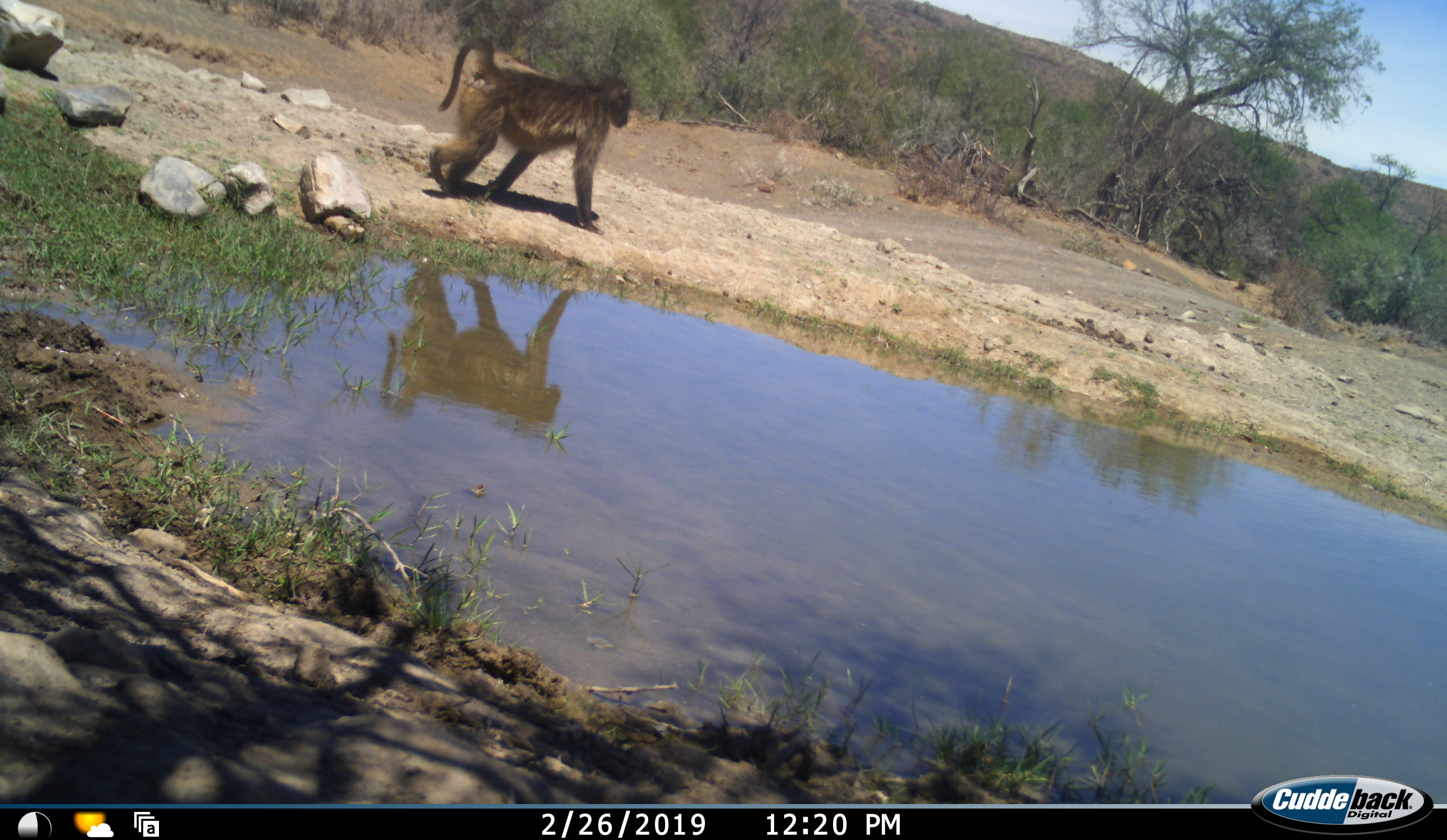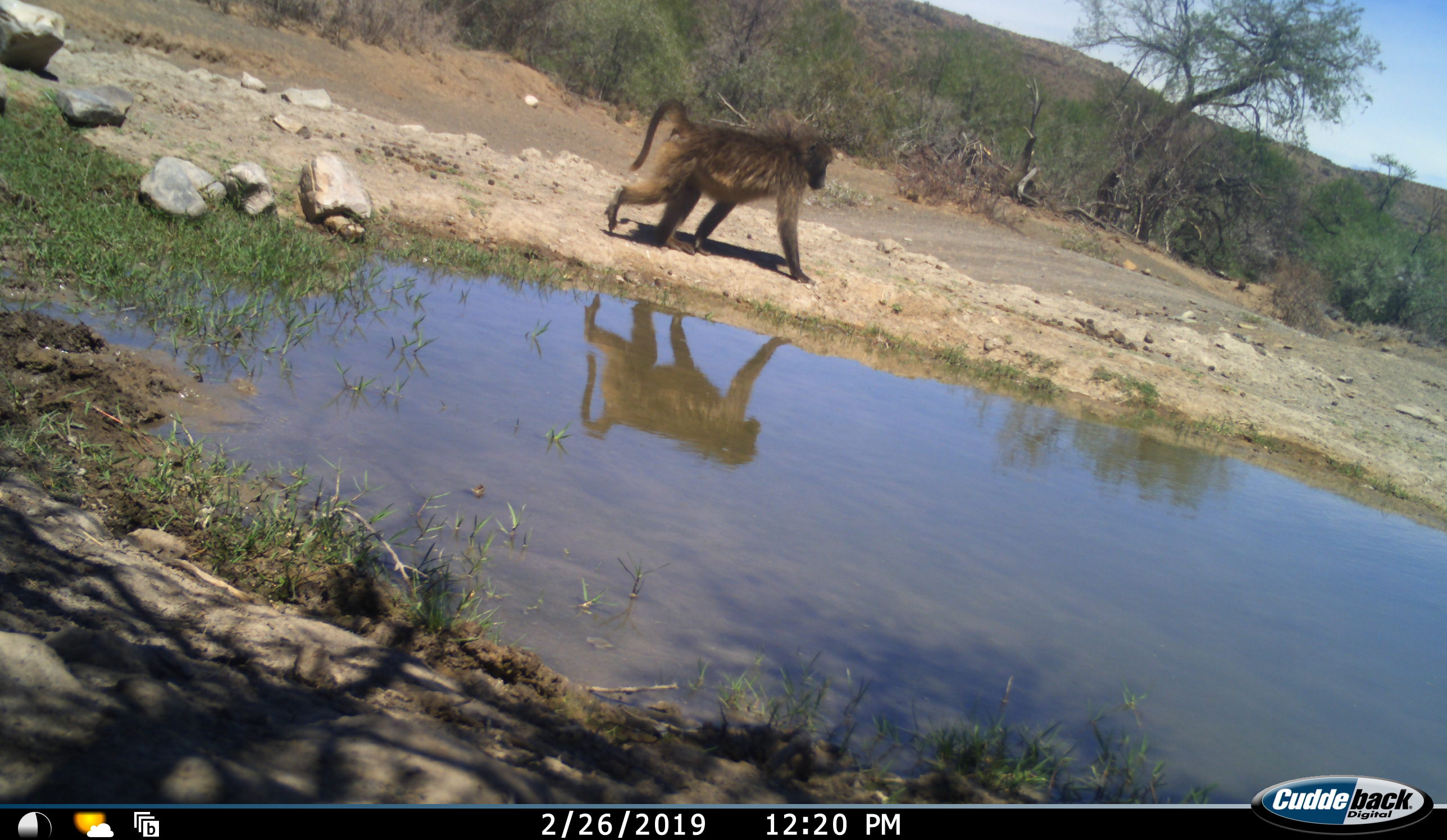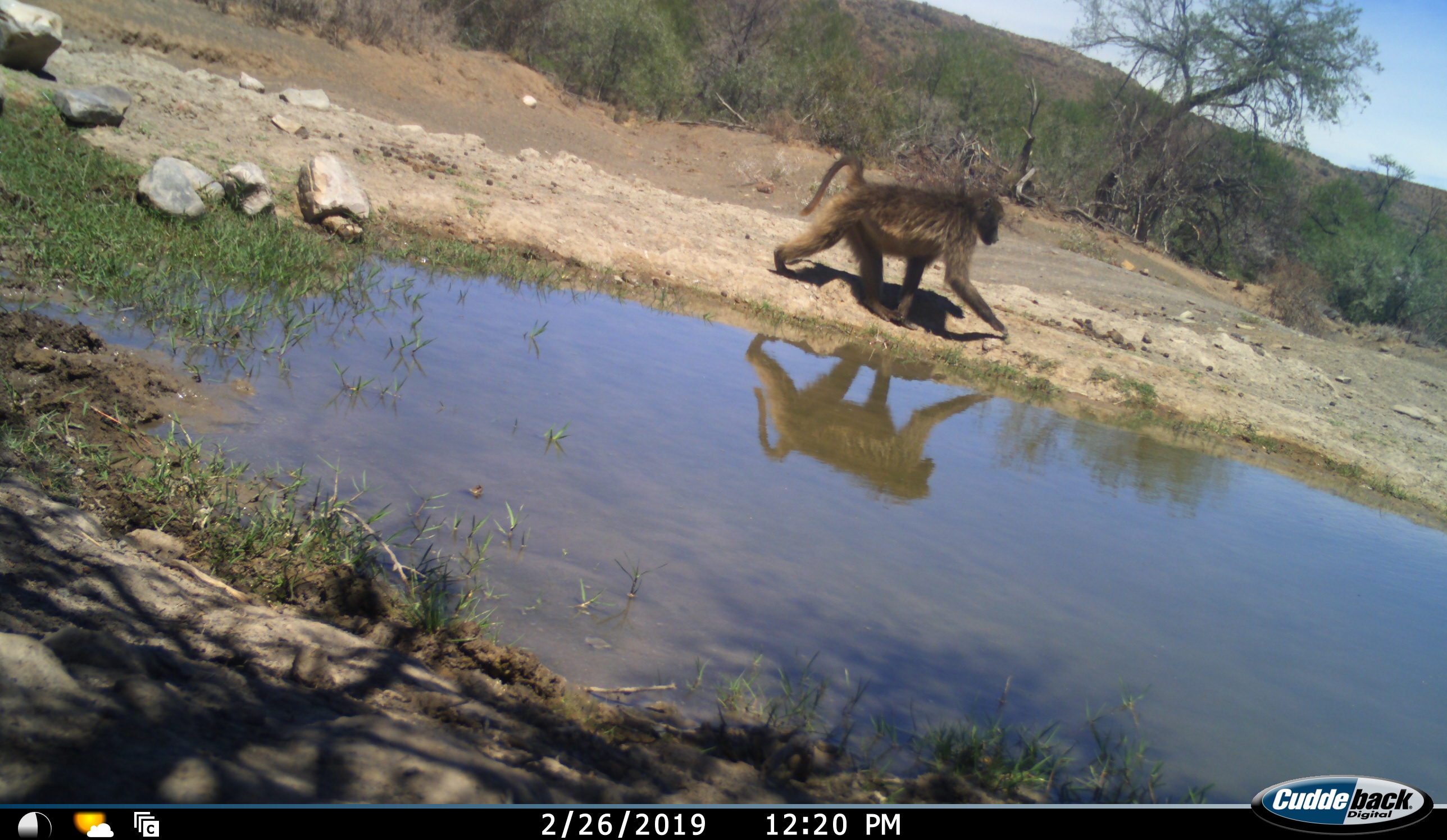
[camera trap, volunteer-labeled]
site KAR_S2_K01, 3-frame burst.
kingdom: Animalia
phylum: Chordata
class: Mammalia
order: Primates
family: Cercopithecidae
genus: Papio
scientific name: Papio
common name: baboon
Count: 1.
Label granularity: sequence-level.